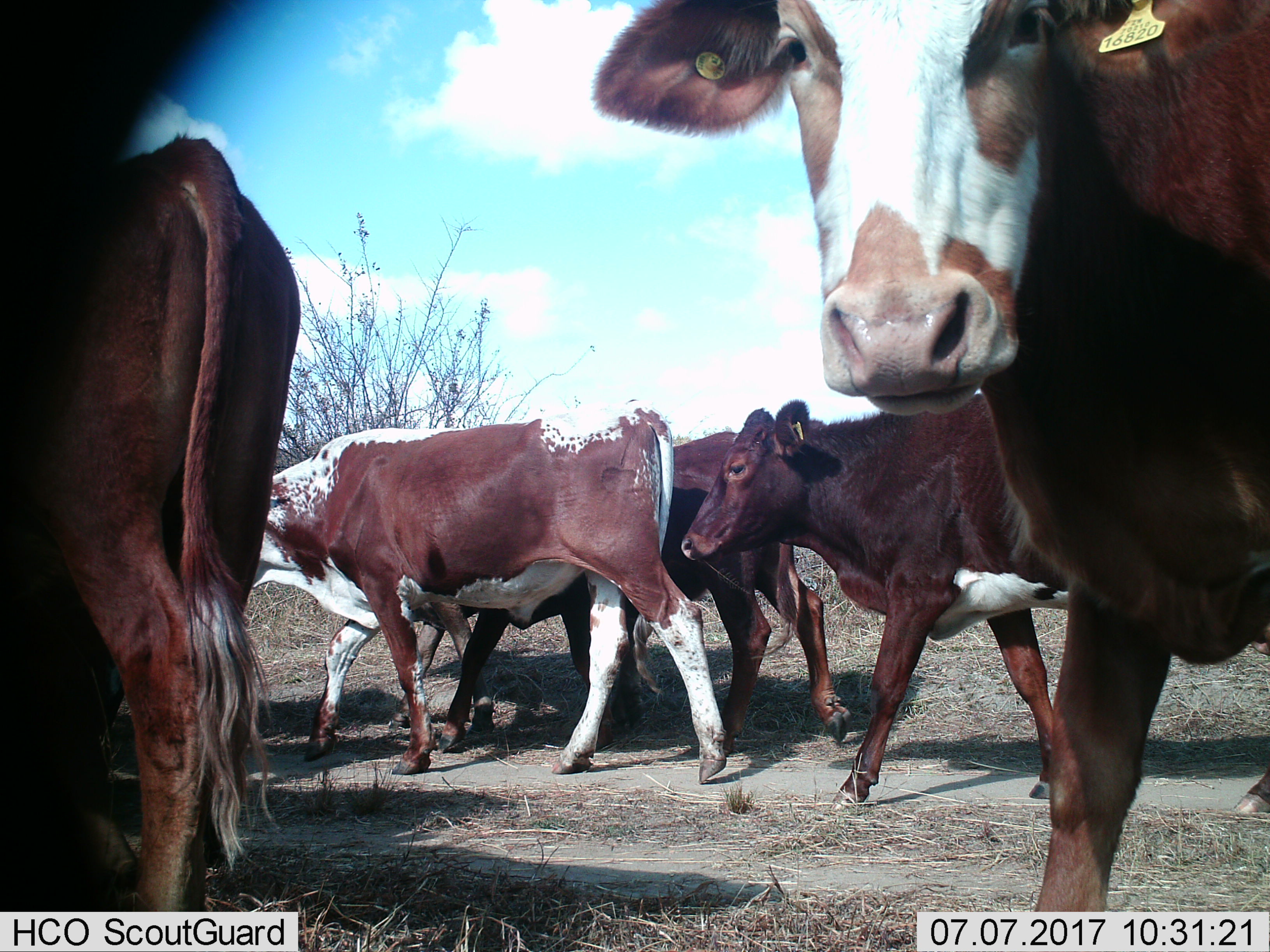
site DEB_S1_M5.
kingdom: Animalia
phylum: Chordata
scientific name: Vertebrata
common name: domestic animal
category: domesticanimal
Domesticanimal (domestic animal) (Vertebrata), count 6. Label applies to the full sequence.